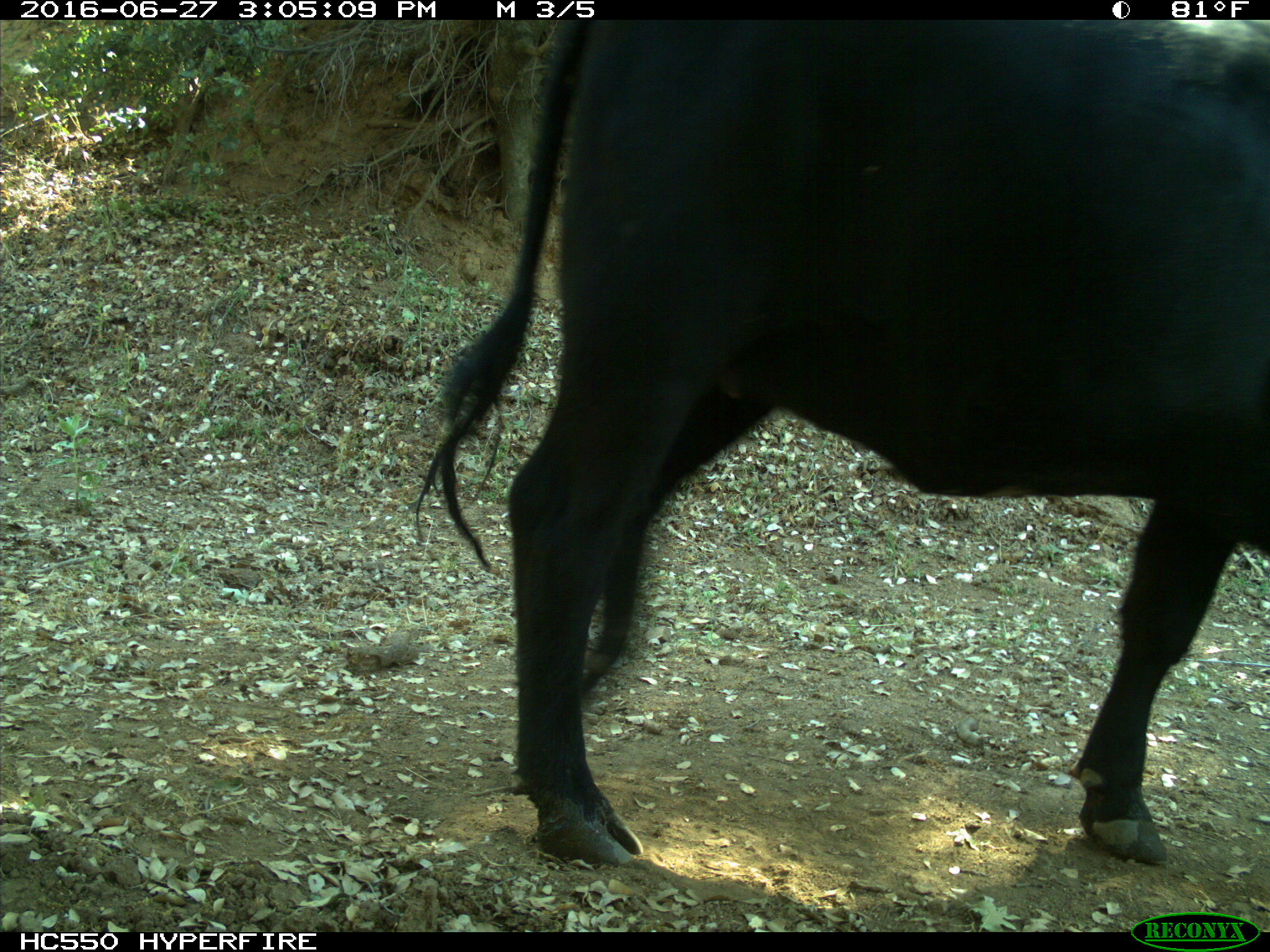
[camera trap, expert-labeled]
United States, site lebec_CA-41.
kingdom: Animalia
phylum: Chordata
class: Mammalia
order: Artiodactyla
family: Bovidae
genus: Bos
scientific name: Bos taurus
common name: domestic cow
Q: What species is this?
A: Bos taurus (domestic cow).